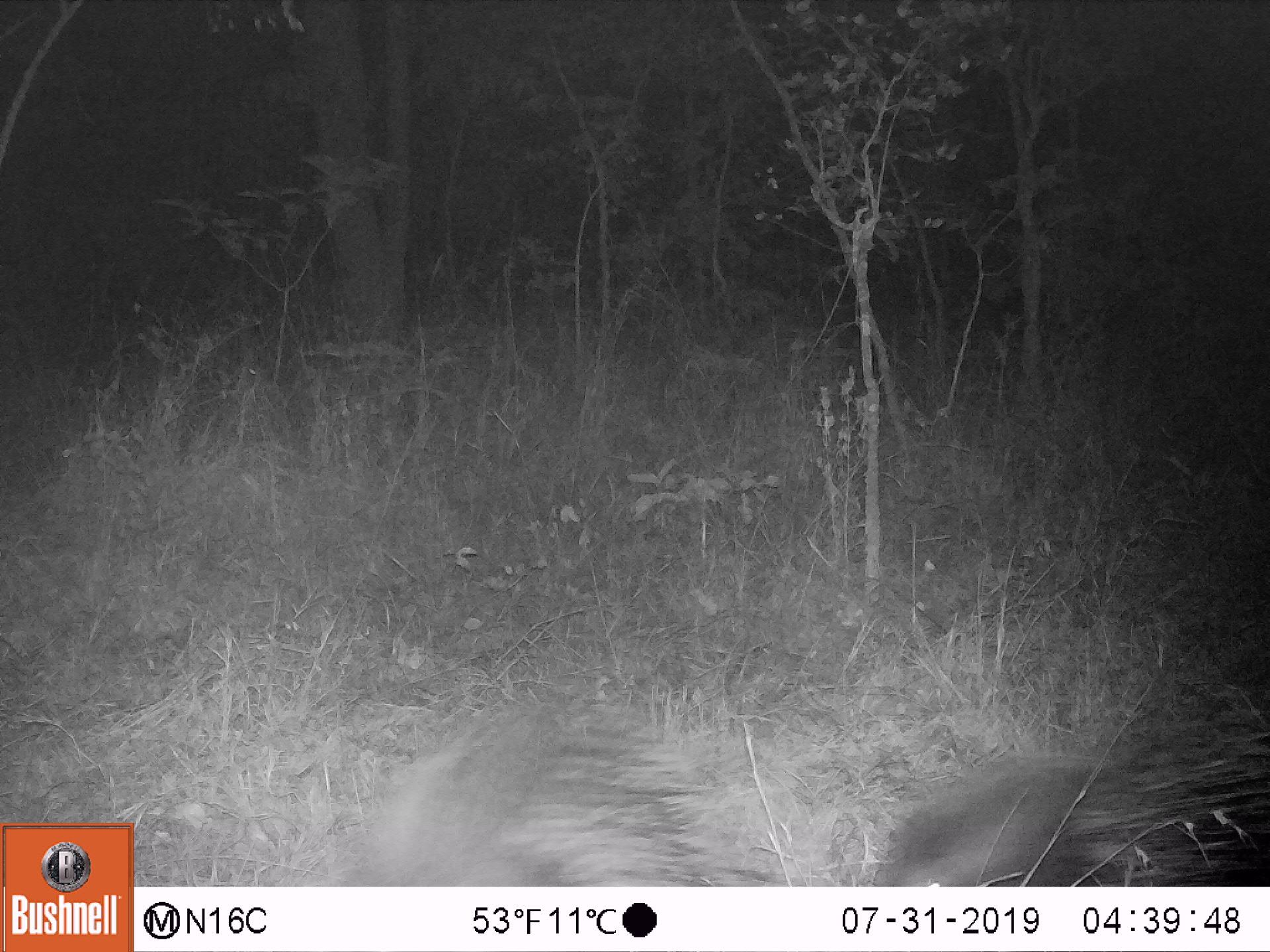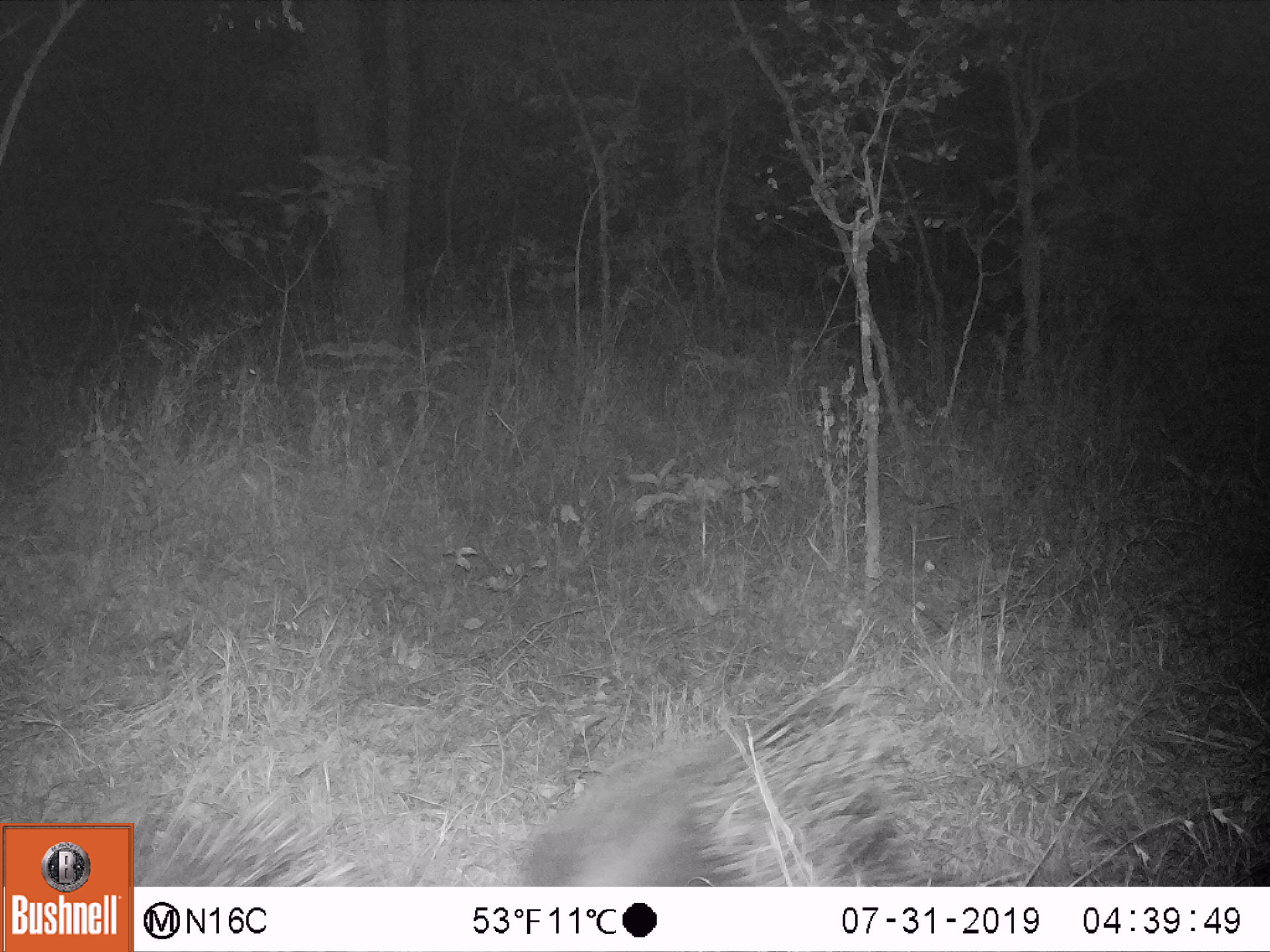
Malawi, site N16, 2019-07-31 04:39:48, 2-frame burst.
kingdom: Animalia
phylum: Chordata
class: Mammalia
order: Rodentia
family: Hystricidae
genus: Hystrix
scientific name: Hystrix africaeaustralis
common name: cape porcupine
Cape porcupine (Hystrix africaeaustralis), count 2.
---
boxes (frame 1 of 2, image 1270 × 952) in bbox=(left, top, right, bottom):
cape porcupine: bbox=(314, 680, 791, 883); bbox=(858, 678, 1262, 883)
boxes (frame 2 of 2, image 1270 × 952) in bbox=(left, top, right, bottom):
cape porcupine: bbox=(501, 685, 948, 880)